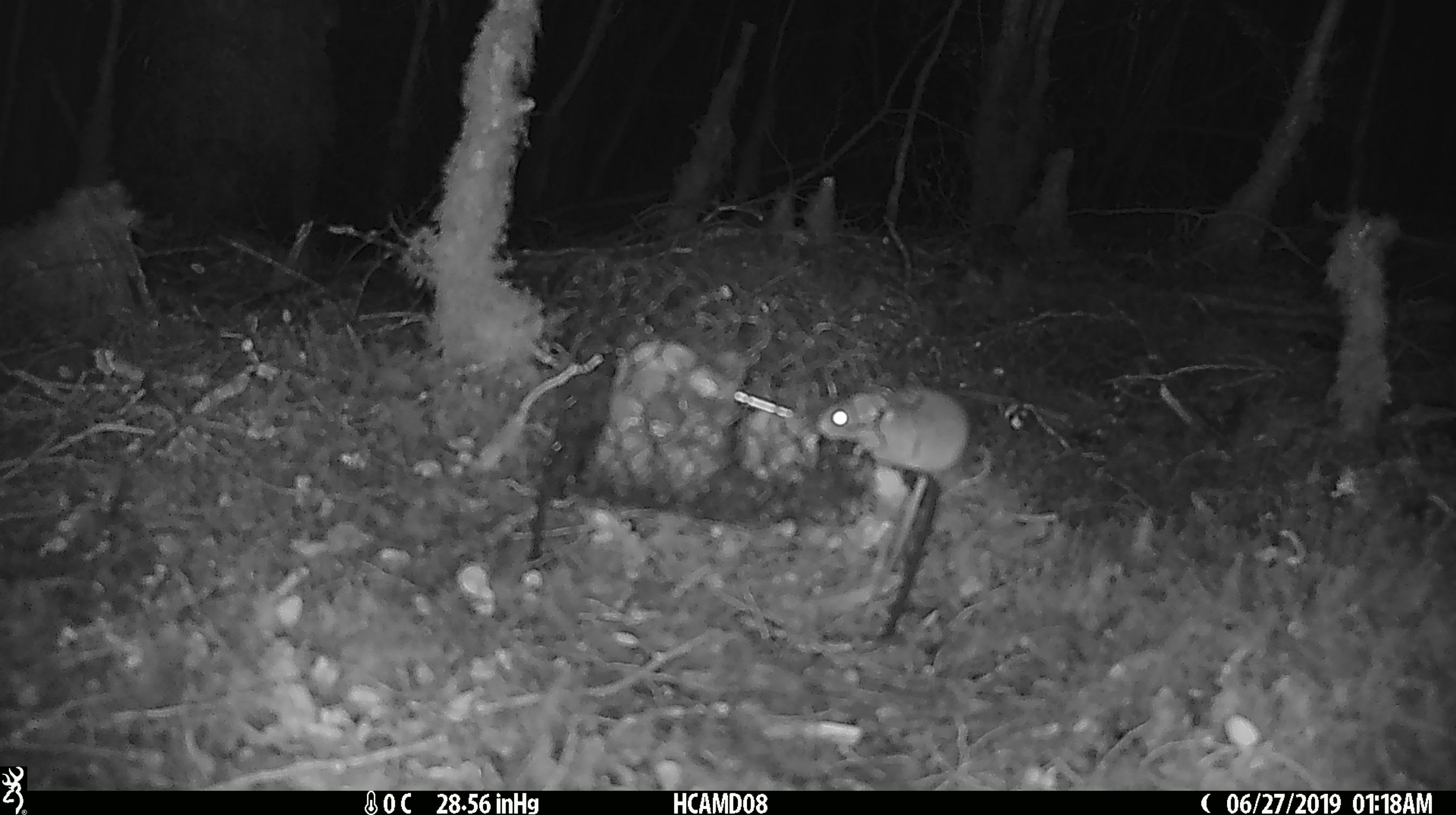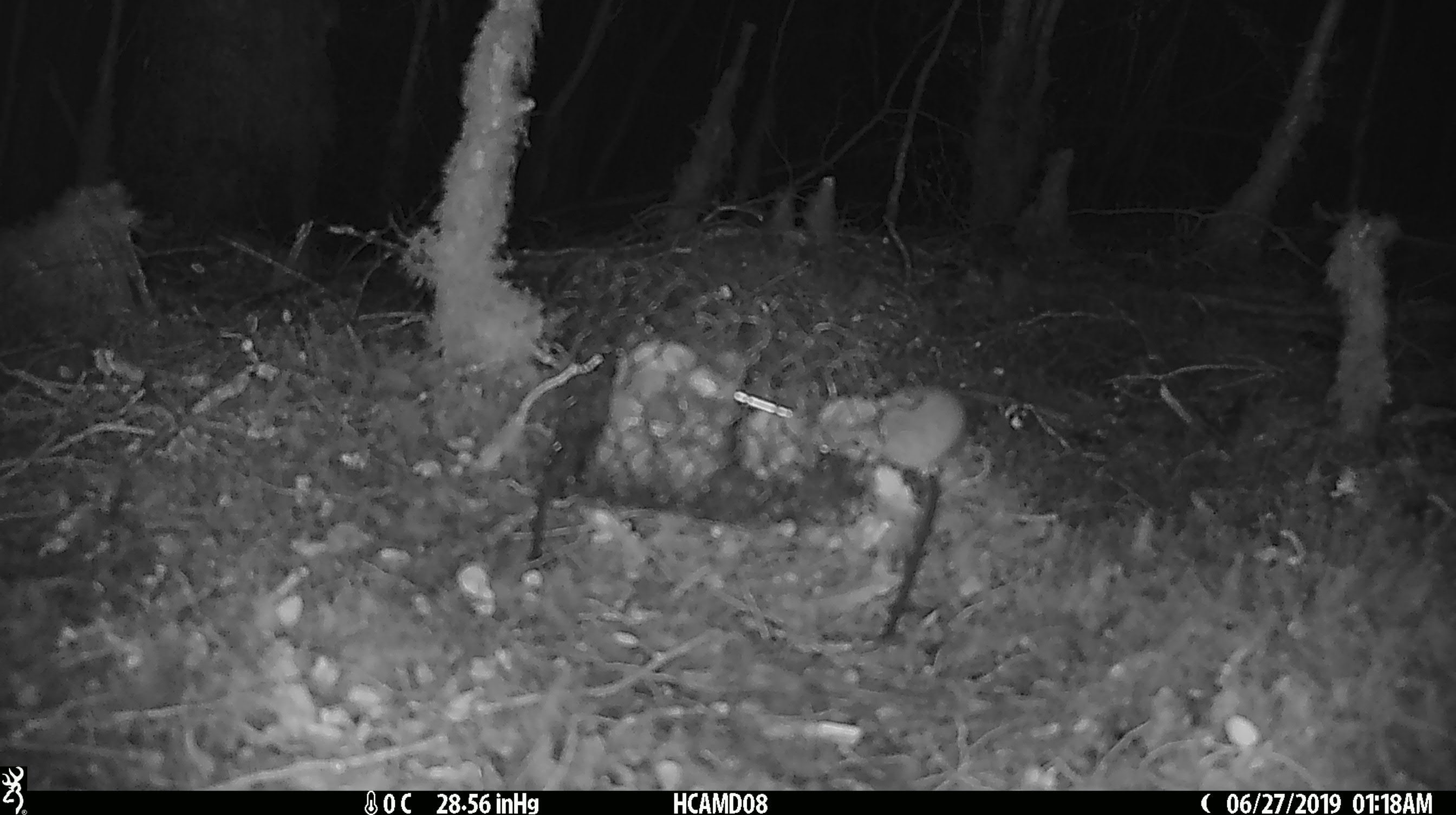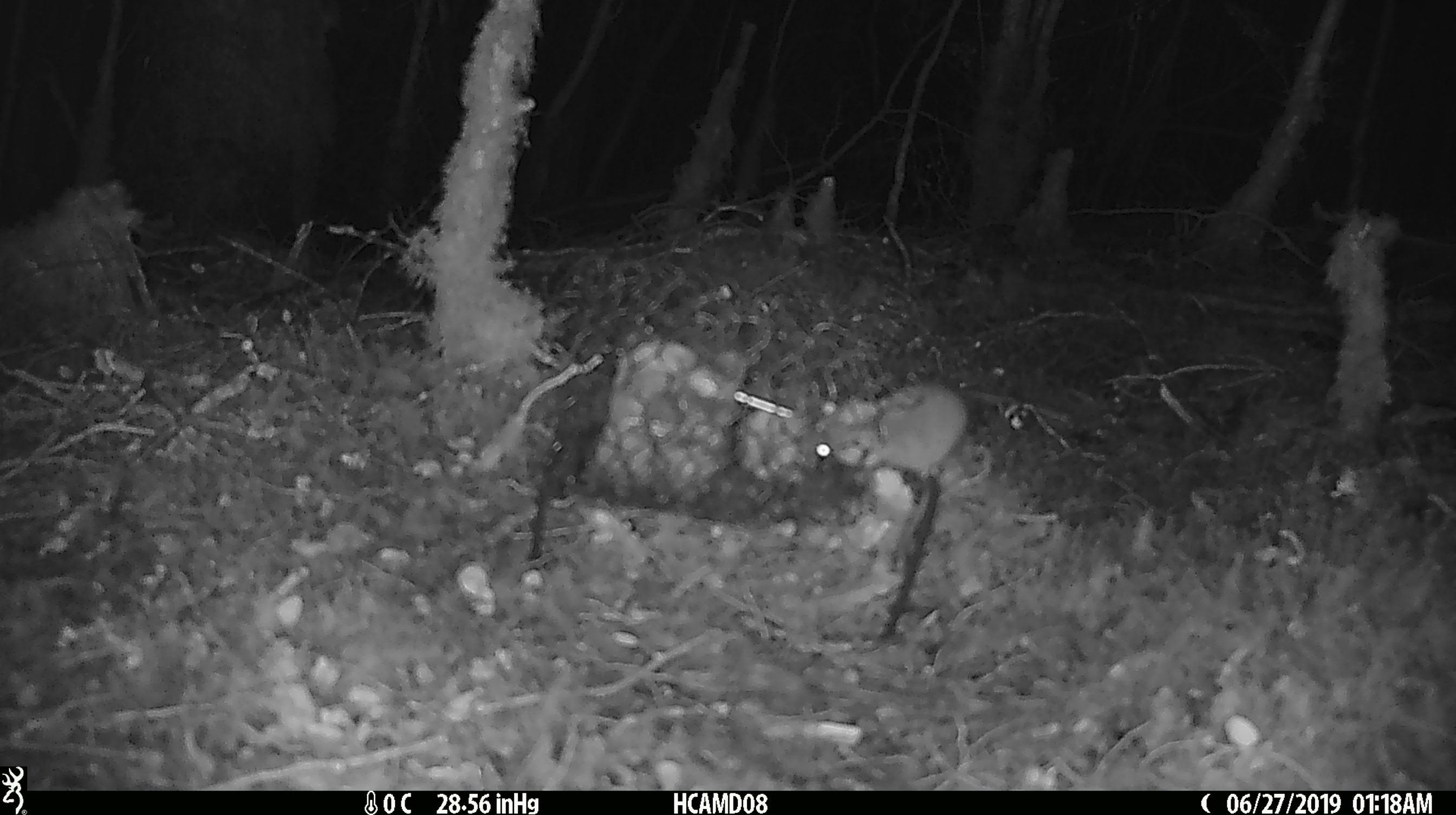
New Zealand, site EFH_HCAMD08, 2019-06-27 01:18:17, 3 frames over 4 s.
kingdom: Animalia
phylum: Chordata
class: Mammalia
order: Rodentia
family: Muridae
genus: Mus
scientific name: Mus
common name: mouse